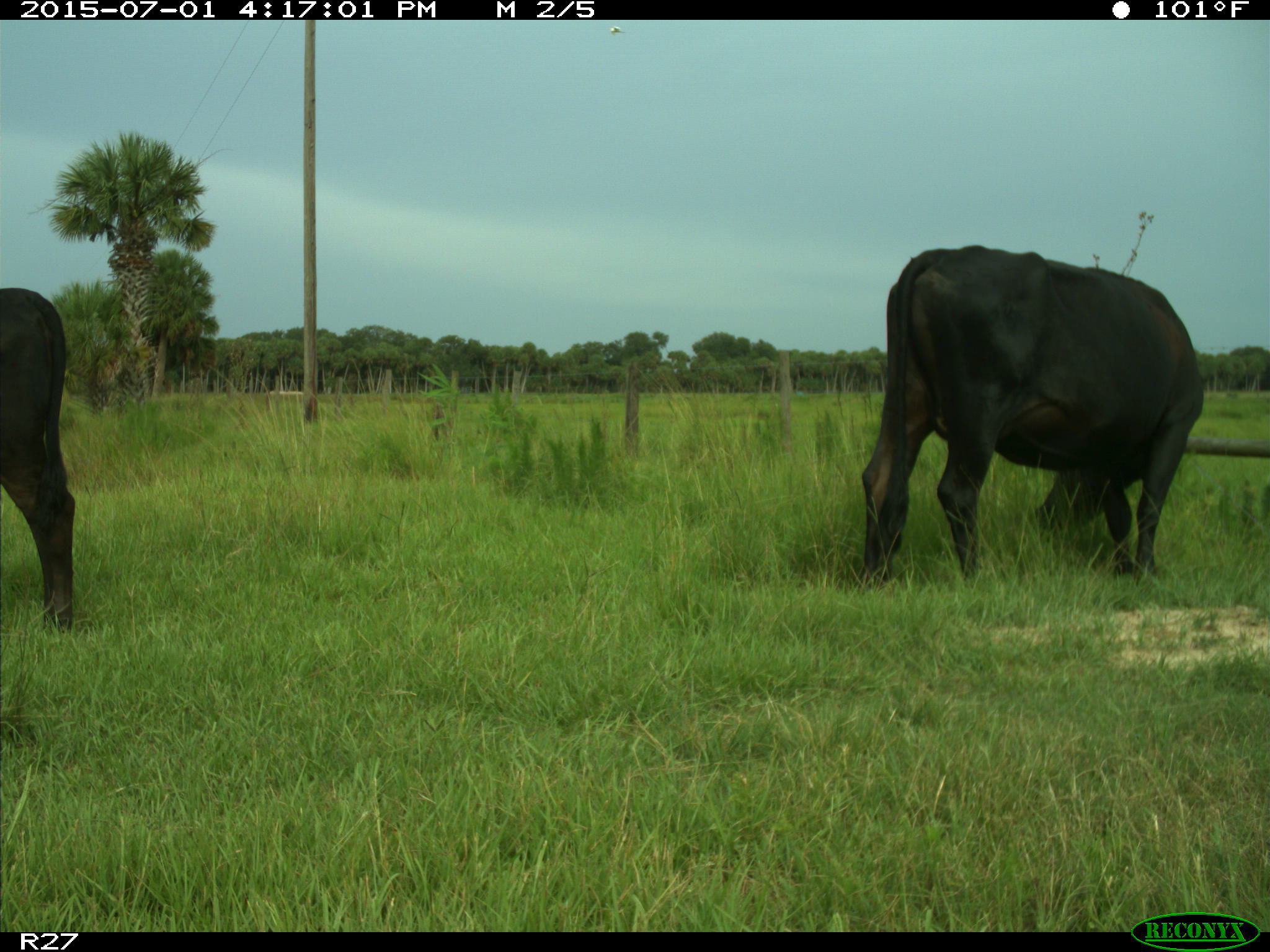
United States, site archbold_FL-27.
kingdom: Animalia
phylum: Chordata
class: Mammalia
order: Artiodactyla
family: Bovidae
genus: Bos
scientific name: Bos taurus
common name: domestic cow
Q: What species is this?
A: Bos taurus (domestic cow).